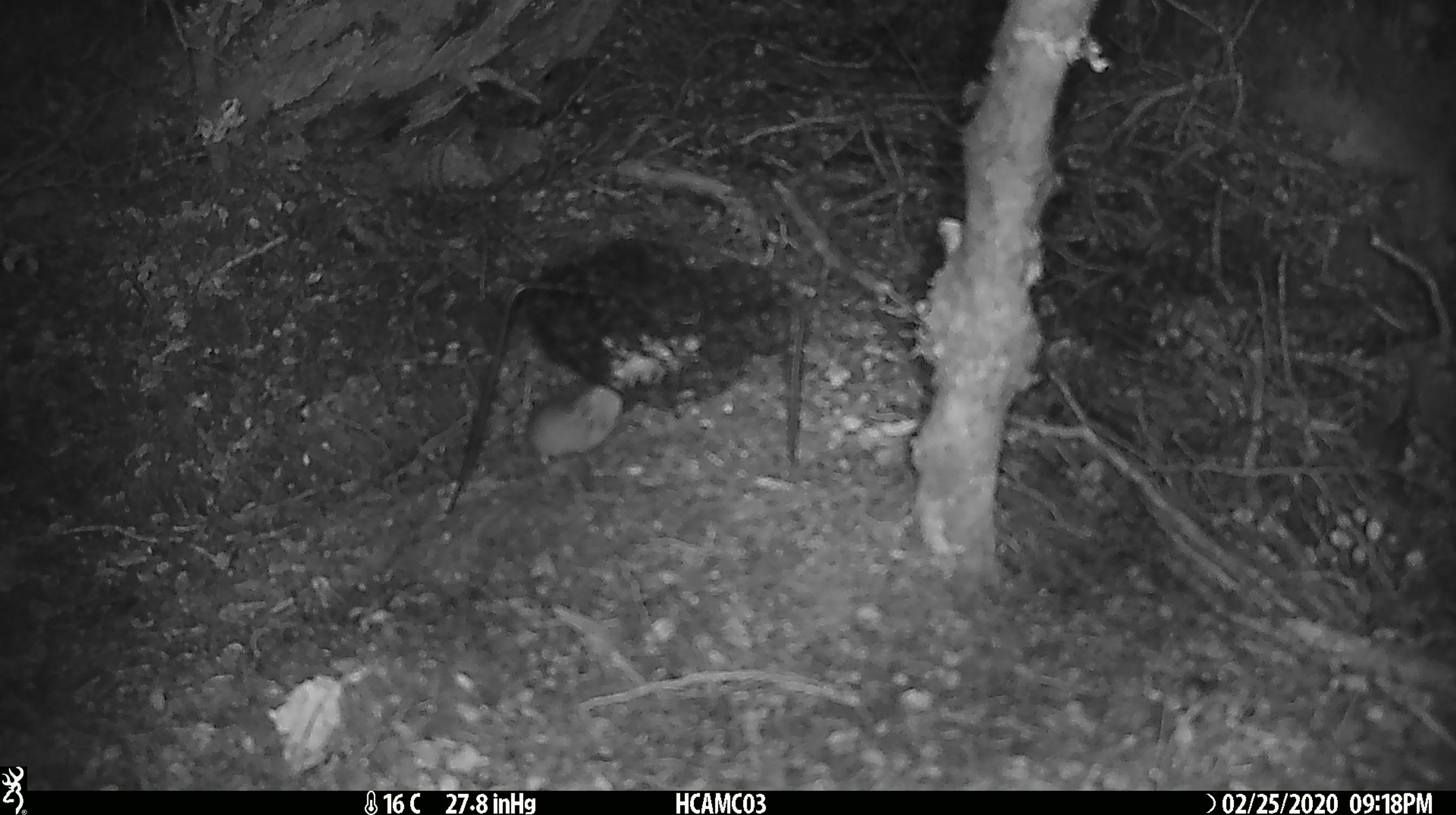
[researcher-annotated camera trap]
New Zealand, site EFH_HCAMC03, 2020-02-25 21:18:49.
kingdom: Animalia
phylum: Chordata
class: Mammalia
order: Rodentia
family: Muridae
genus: Mus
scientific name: Mus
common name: mouse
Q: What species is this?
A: Mouse (Mus).